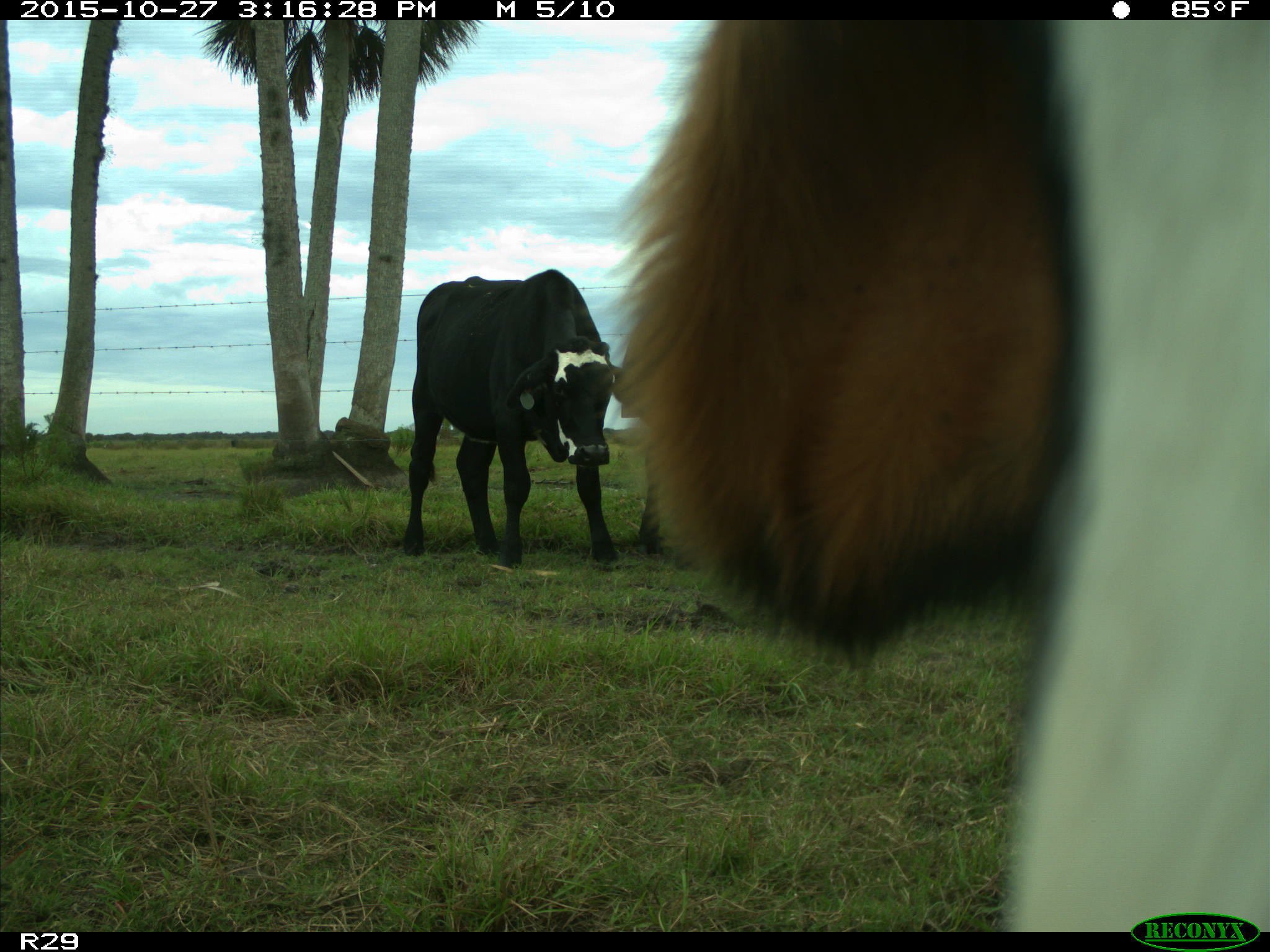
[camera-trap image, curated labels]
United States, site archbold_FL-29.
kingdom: Animalia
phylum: Chordata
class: Mammalia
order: Artiodactyla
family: Bovidae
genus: Bos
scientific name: Bos taurus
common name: domestic cow